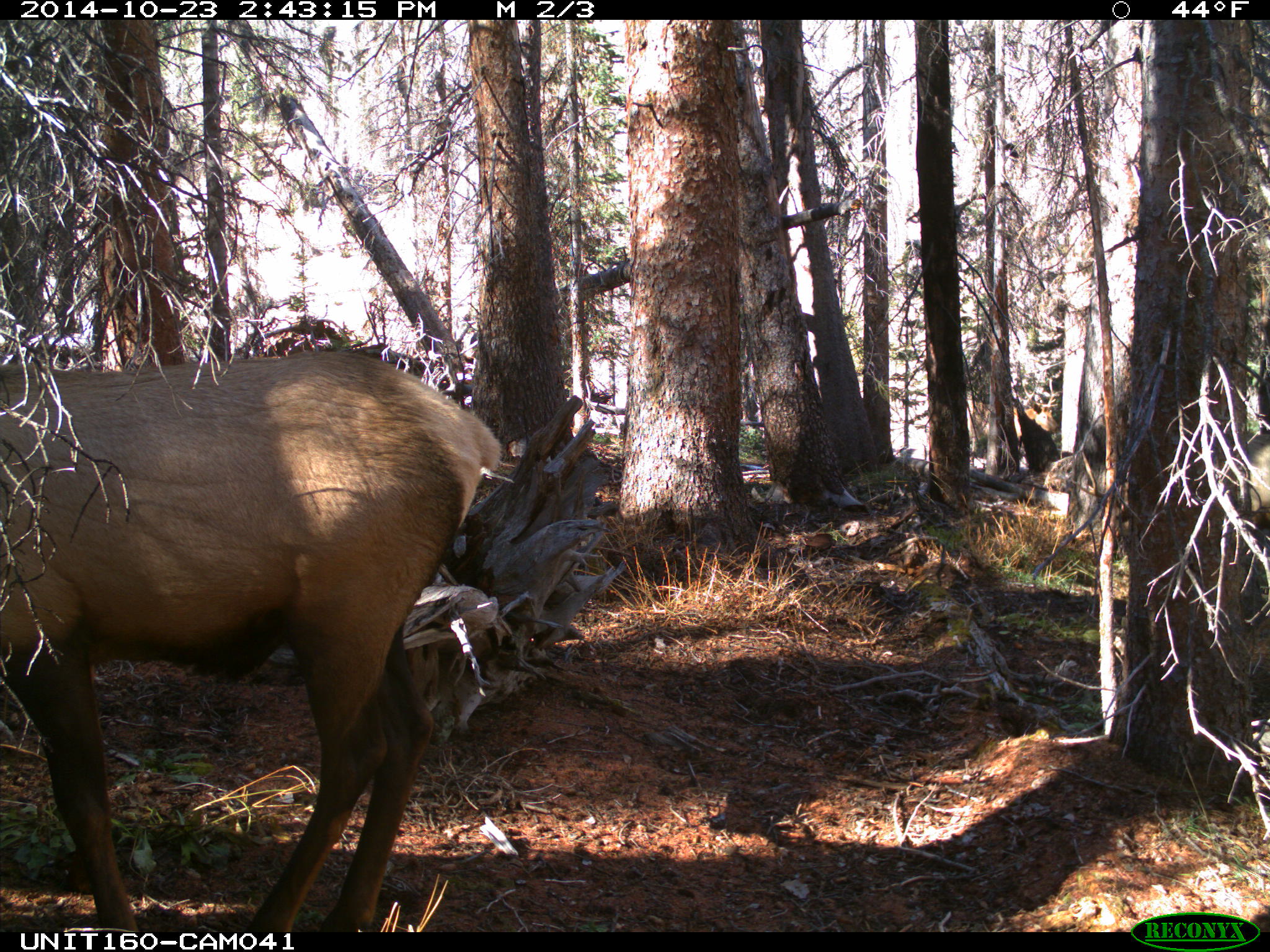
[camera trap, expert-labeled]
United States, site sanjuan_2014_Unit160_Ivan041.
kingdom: Animalia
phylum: Chordata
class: Mammalia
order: Artiodactyla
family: Cervidae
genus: Cervus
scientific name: Cervus elaphus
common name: red deer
Cervus elaphus (red deer).